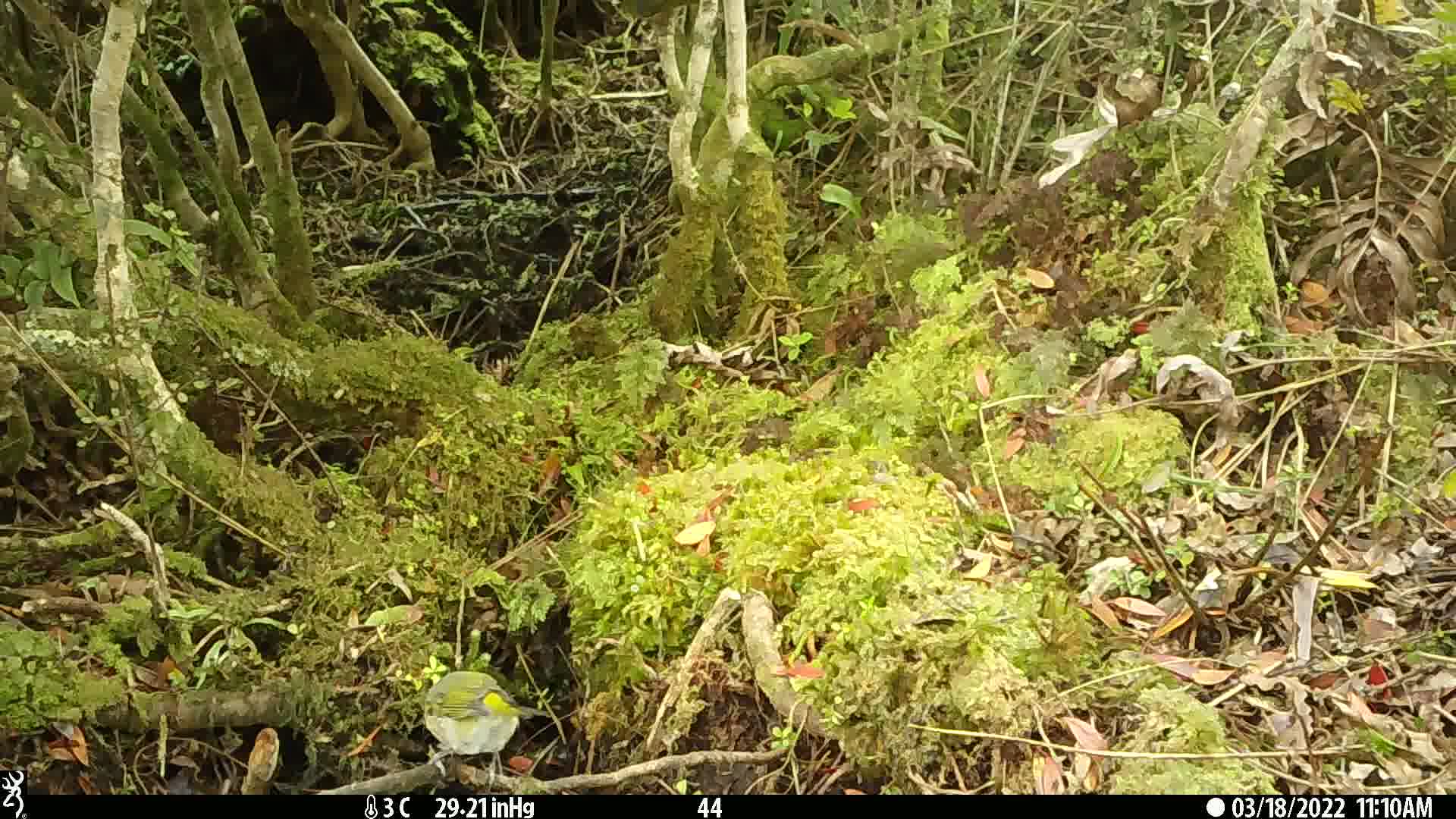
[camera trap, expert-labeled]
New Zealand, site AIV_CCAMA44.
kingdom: Animalia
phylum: Chordata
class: Aves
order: Passeriformes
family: Zosteropidae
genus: Zosterops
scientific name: Zosterops lateralis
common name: silvereye